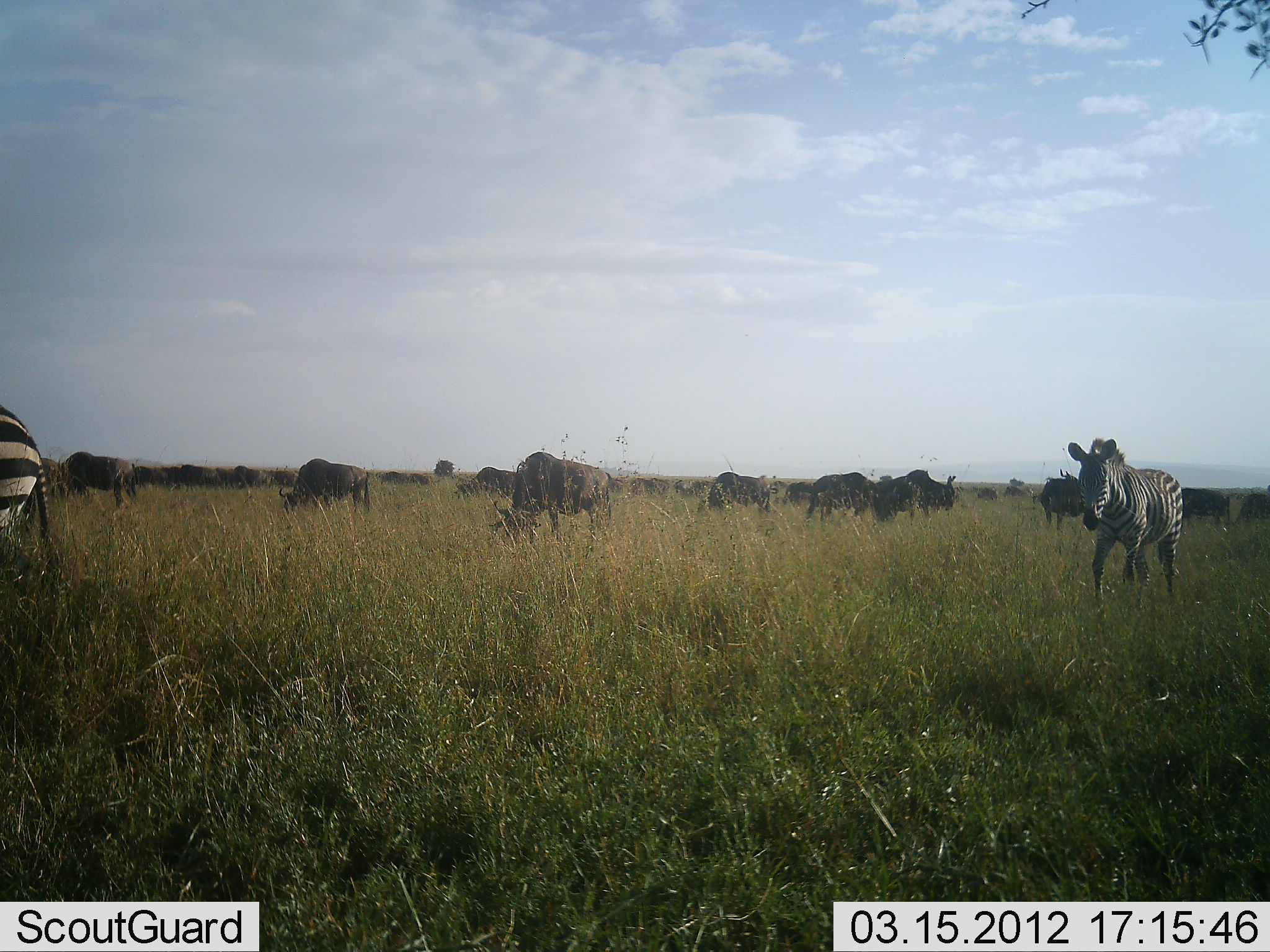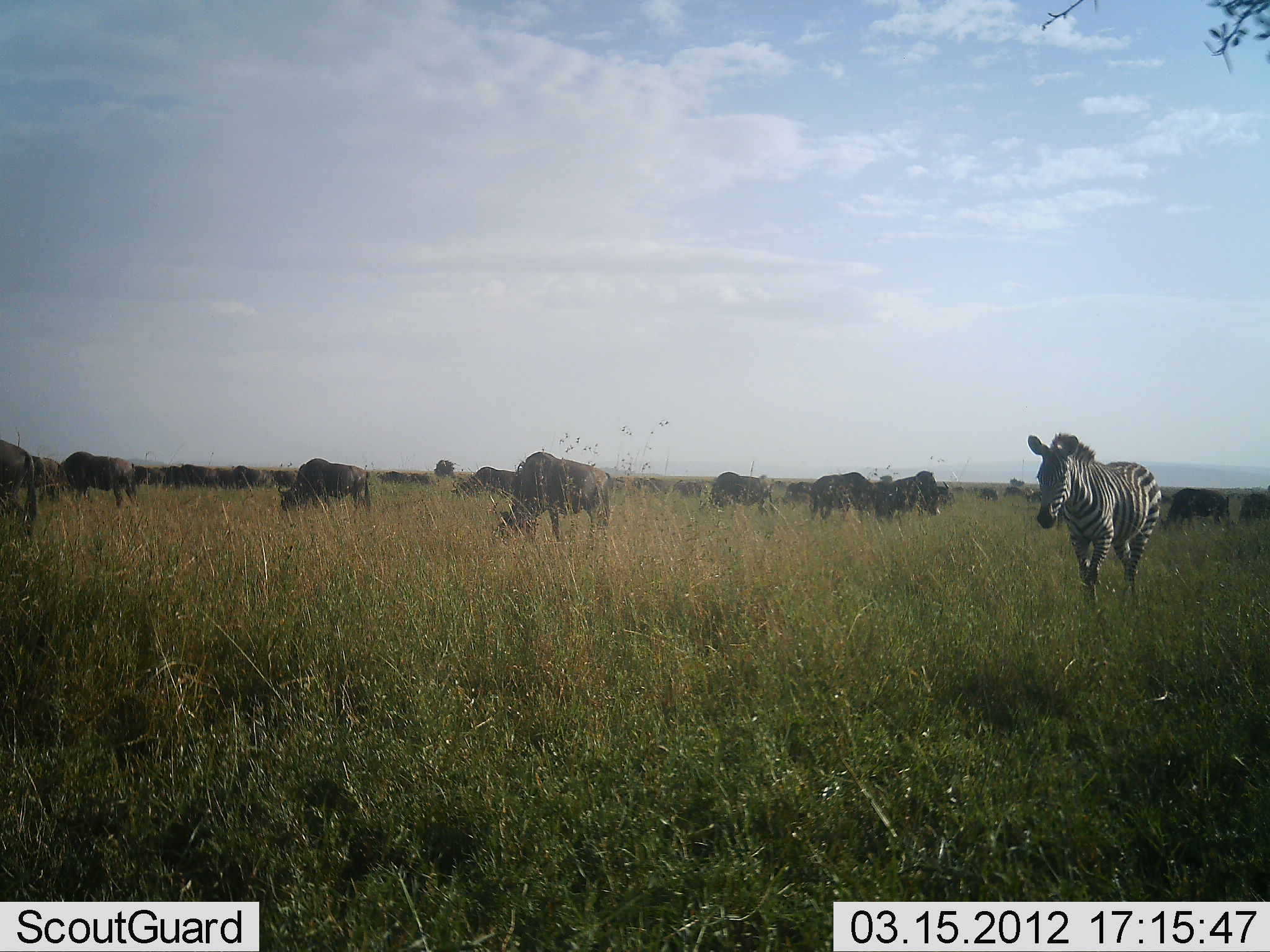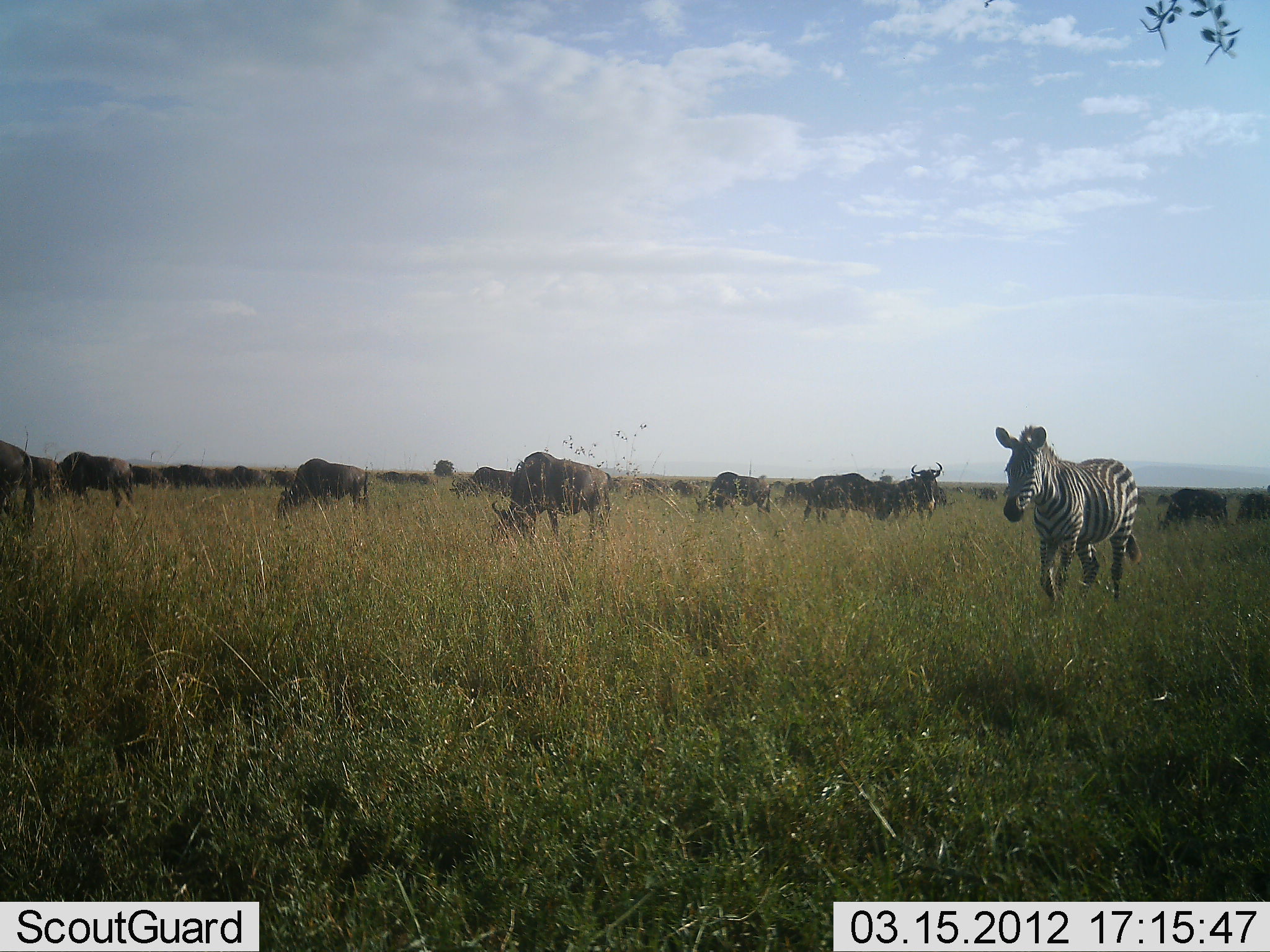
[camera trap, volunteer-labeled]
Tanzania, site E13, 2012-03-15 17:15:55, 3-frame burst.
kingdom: Animalia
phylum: Chordata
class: Mammalia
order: Artiodactyla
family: Bovidae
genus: Connochaetes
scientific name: Connochaetes taurinus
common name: blue wildebeest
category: wildebeest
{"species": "wildebeest (blue wildebeest) (Connochaetes taurinus)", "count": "11-50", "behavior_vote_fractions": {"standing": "27%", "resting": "0%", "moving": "14%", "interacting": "0%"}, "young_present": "0%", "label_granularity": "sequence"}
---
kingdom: Animalia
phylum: Chordata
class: Mammalia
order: Perissodactyla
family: Equidae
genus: Equus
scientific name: Equus quagga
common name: plains zebra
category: zebra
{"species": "zebra (plains zebra) (Equus quagga)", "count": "2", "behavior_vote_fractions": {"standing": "9%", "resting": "0%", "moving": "82%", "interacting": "0%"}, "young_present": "0%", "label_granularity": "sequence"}